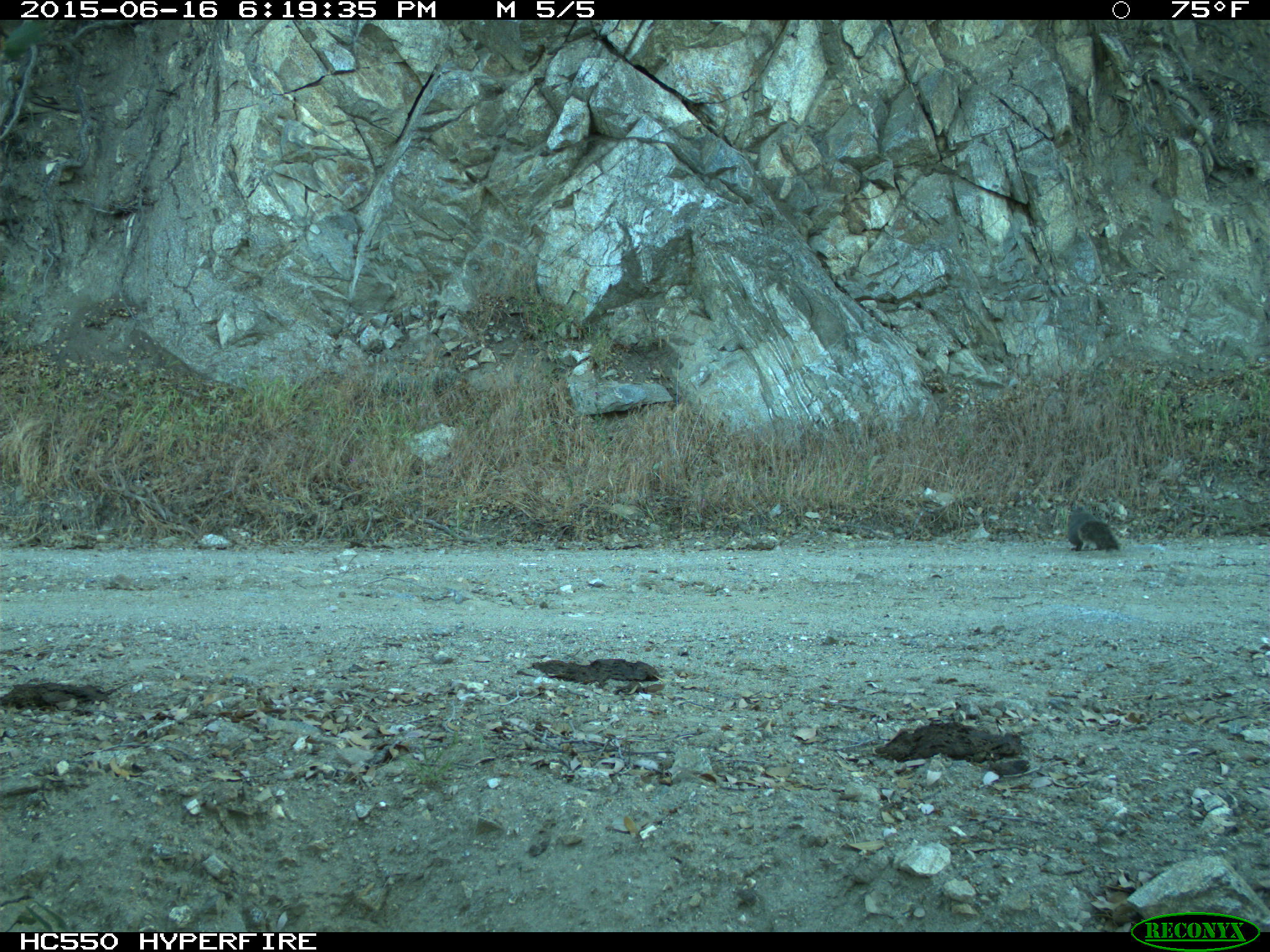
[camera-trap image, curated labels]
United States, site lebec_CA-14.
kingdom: Animalia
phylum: Chordata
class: Mammalia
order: Rodentia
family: Sciuridae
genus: Sciurus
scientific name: Sciurus carolinensis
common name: eastern gray squirrel